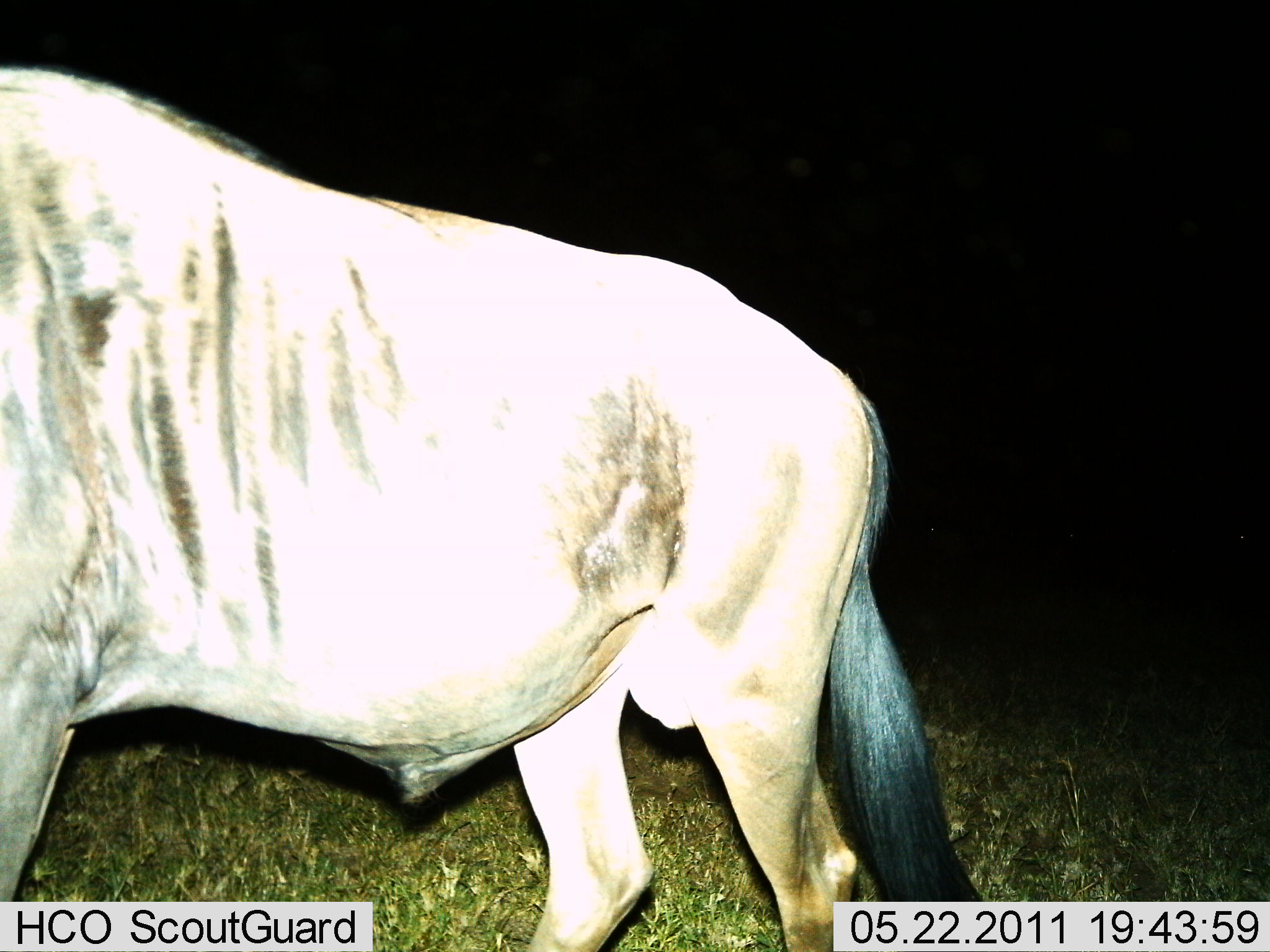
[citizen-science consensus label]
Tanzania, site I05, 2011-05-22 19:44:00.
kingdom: Animalia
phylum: Chordata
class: Mammalia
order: Artiodactyla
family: Bovidae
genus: Connochaetes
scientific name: Connochaetes taurinus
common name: blue wildebeest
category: wildebeest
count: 1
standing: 71%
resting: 0%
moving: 29%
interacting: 0%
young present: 0%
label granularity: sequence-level